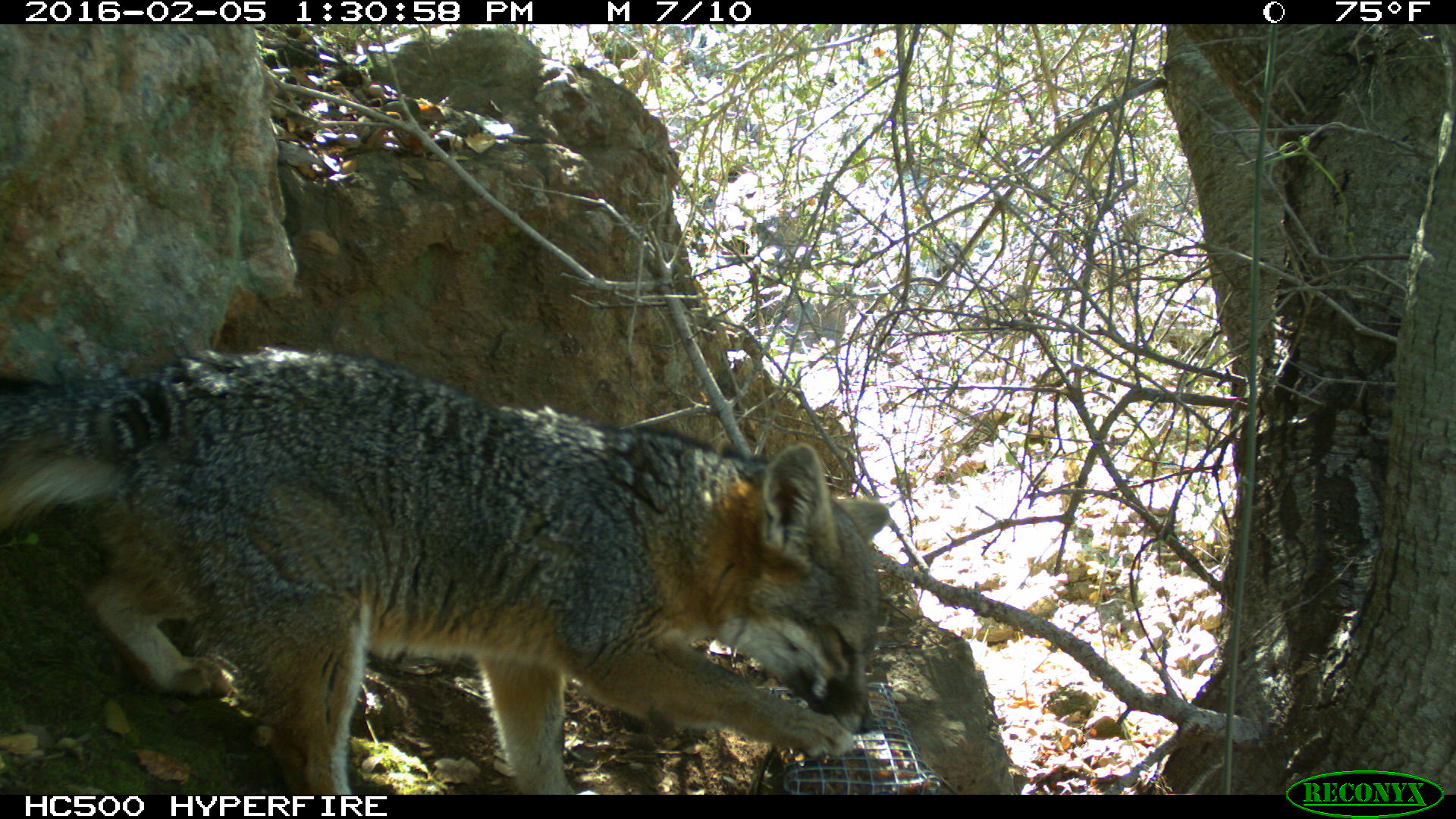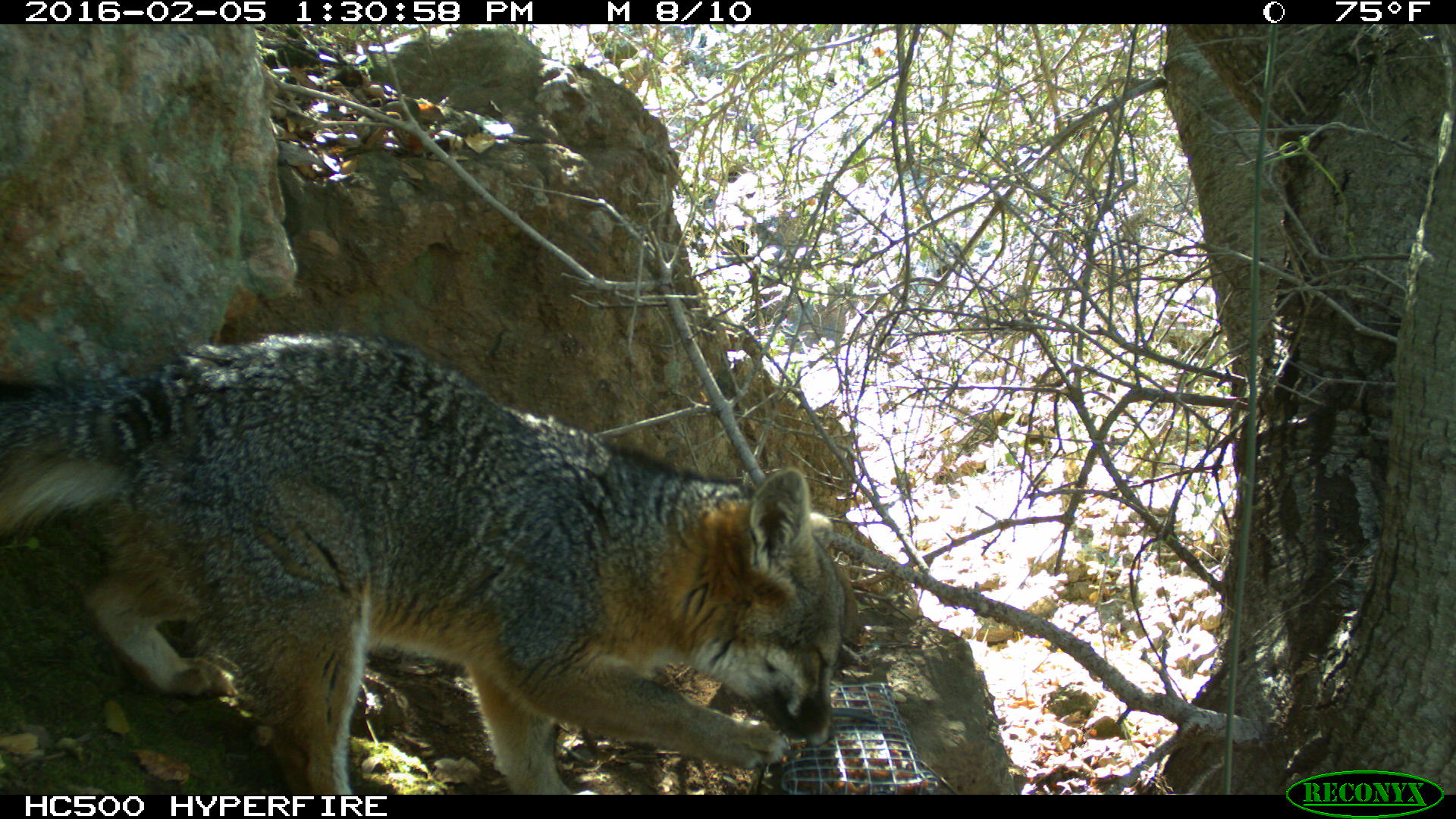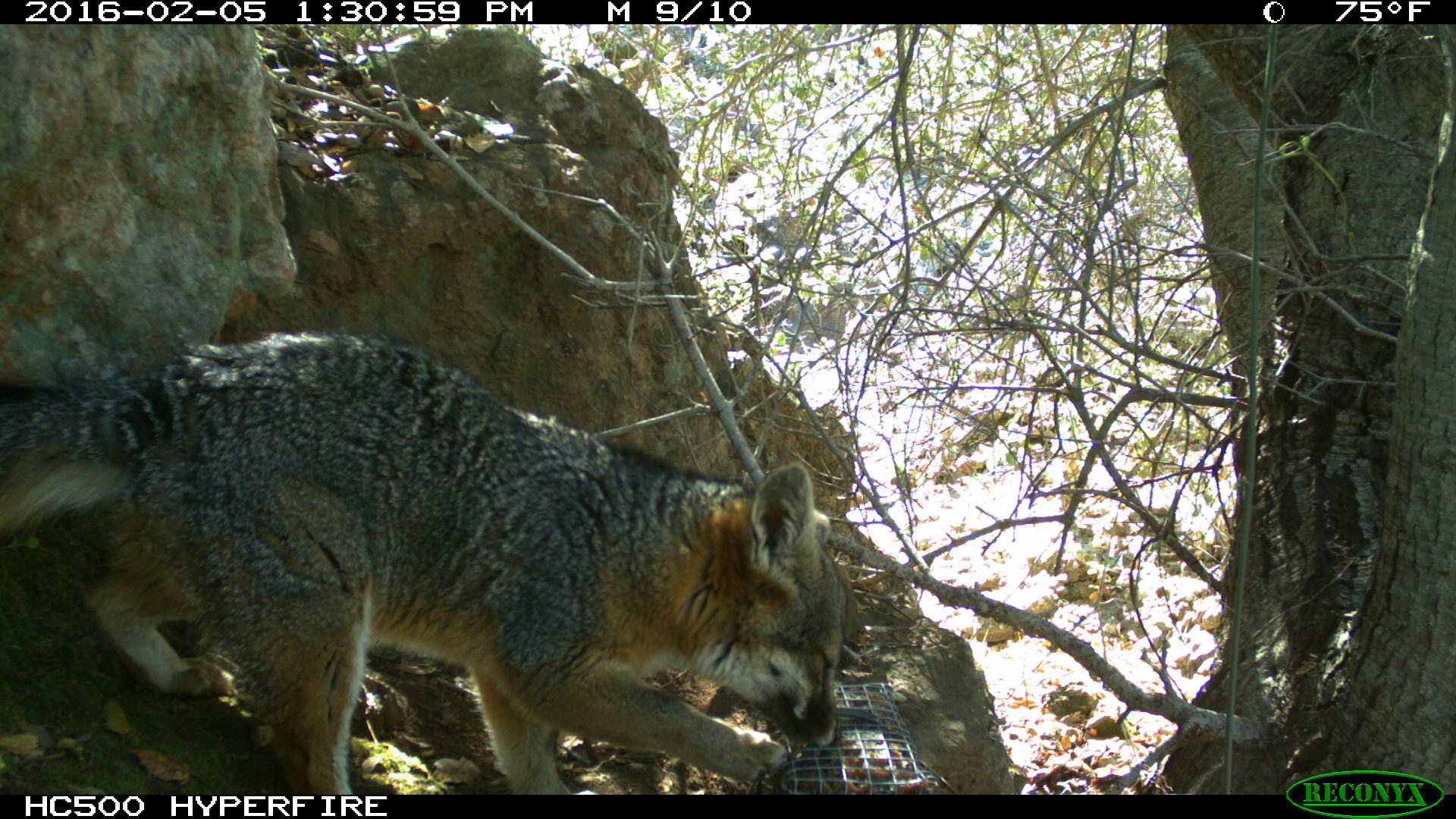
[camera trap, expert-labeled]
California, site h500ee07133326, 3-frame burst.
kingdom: Animalia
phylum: Chordata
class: Mammalia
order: Carnivora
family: Canidae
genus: Urocyon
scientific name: Urocyon littoralis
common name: island fox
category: fox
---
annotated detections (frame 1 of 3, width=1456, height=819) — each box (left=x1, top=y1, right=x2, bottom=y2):
fox: (left=0, top=344, right=887, bottom=792)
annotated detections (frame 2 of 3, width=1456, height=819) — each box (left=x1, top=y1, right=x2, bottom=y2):
fox: (left=0, top=328, right=849, bottom=794)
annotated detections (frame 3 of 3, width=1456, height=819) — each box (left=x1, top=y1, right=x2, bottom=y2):
fox: (left=0, top=328, right=847, bottom=794)